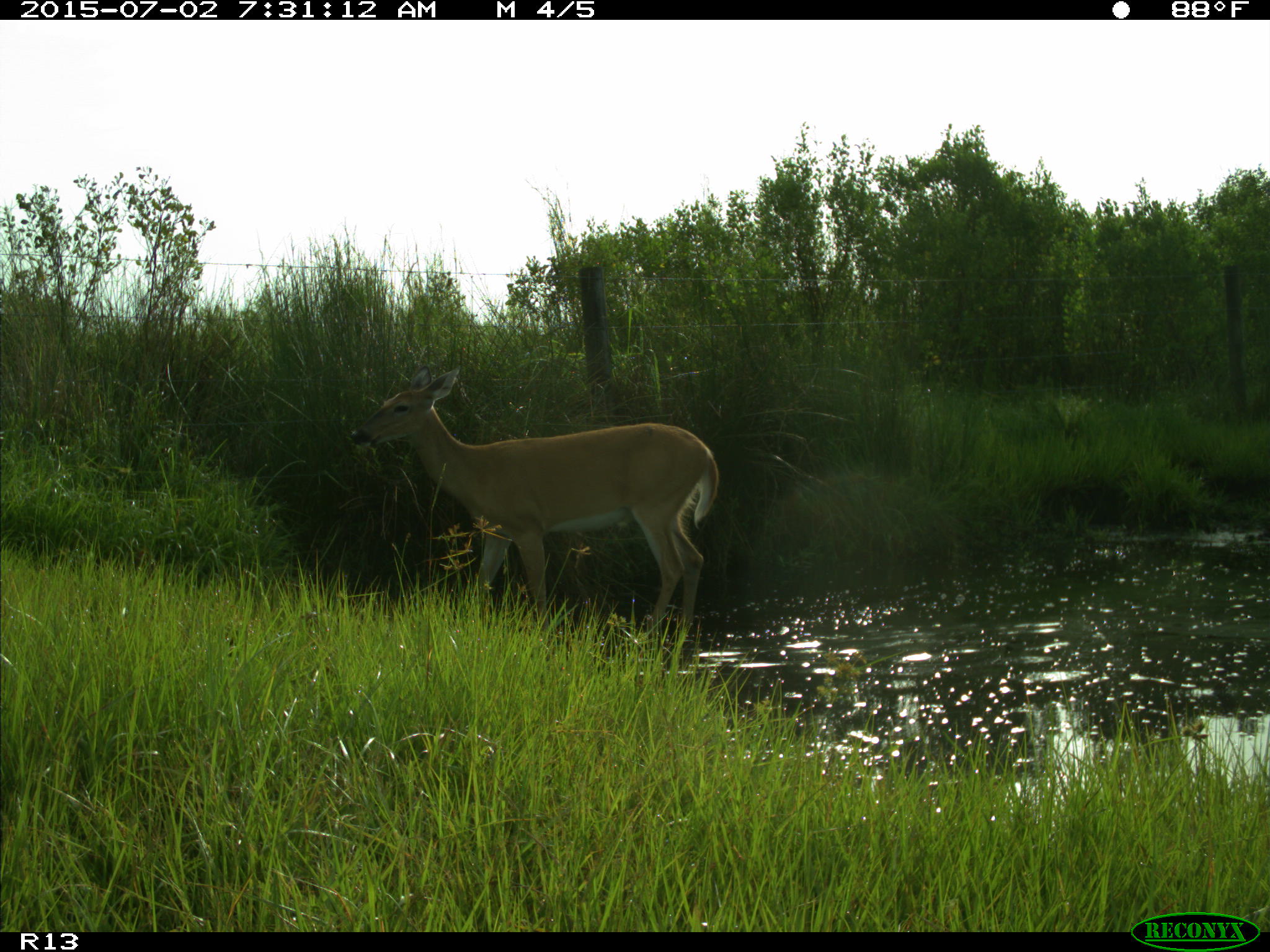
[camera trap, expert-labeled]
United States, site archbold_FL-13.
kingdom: Animalia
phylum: Chordata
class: Mammalia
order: Artiodactyla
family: Cervidae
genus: Odocoileus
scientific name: Odocoileus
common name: deer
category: unidentified deer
Unidentified deer (deer) (Odocoileus).